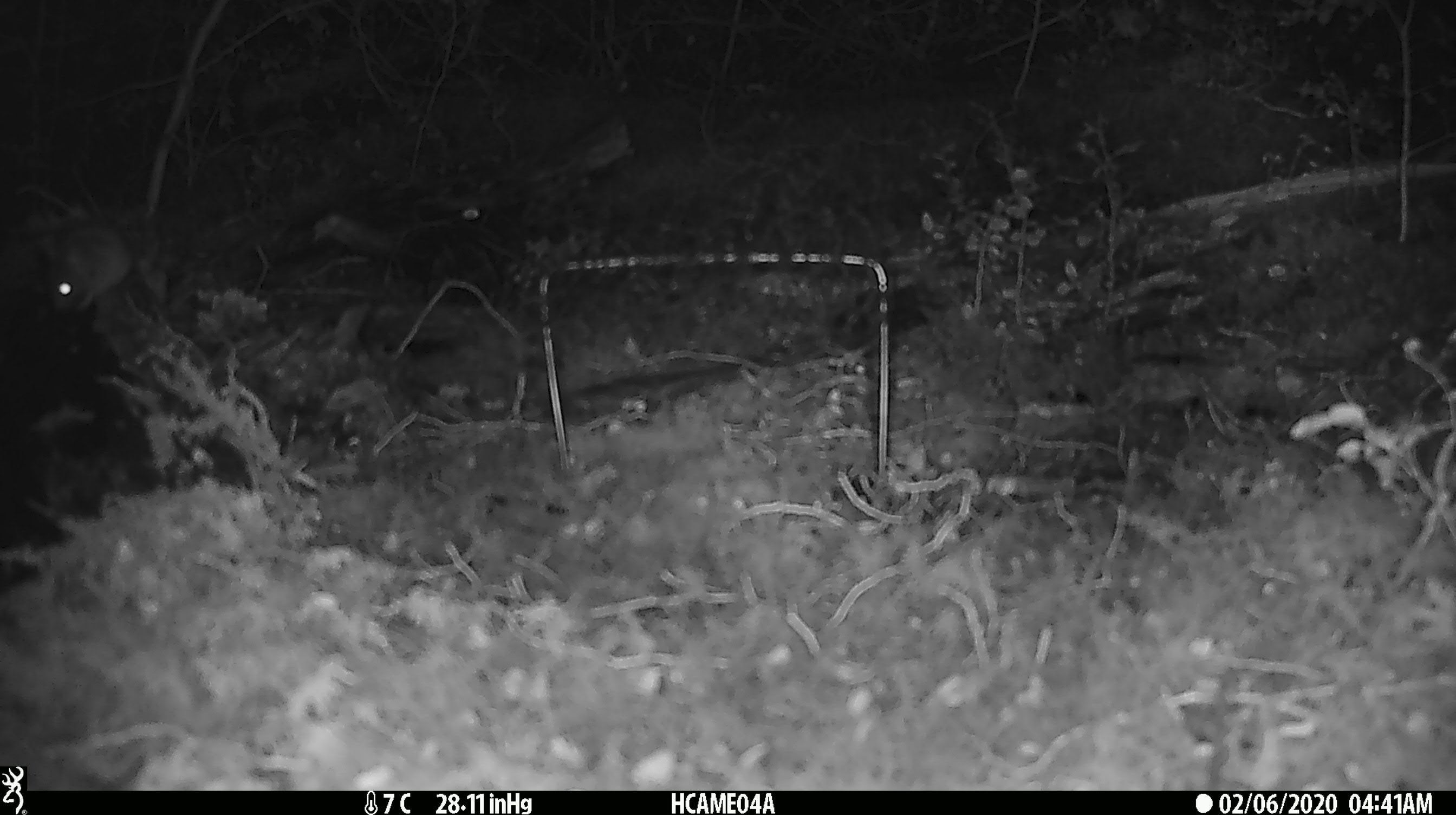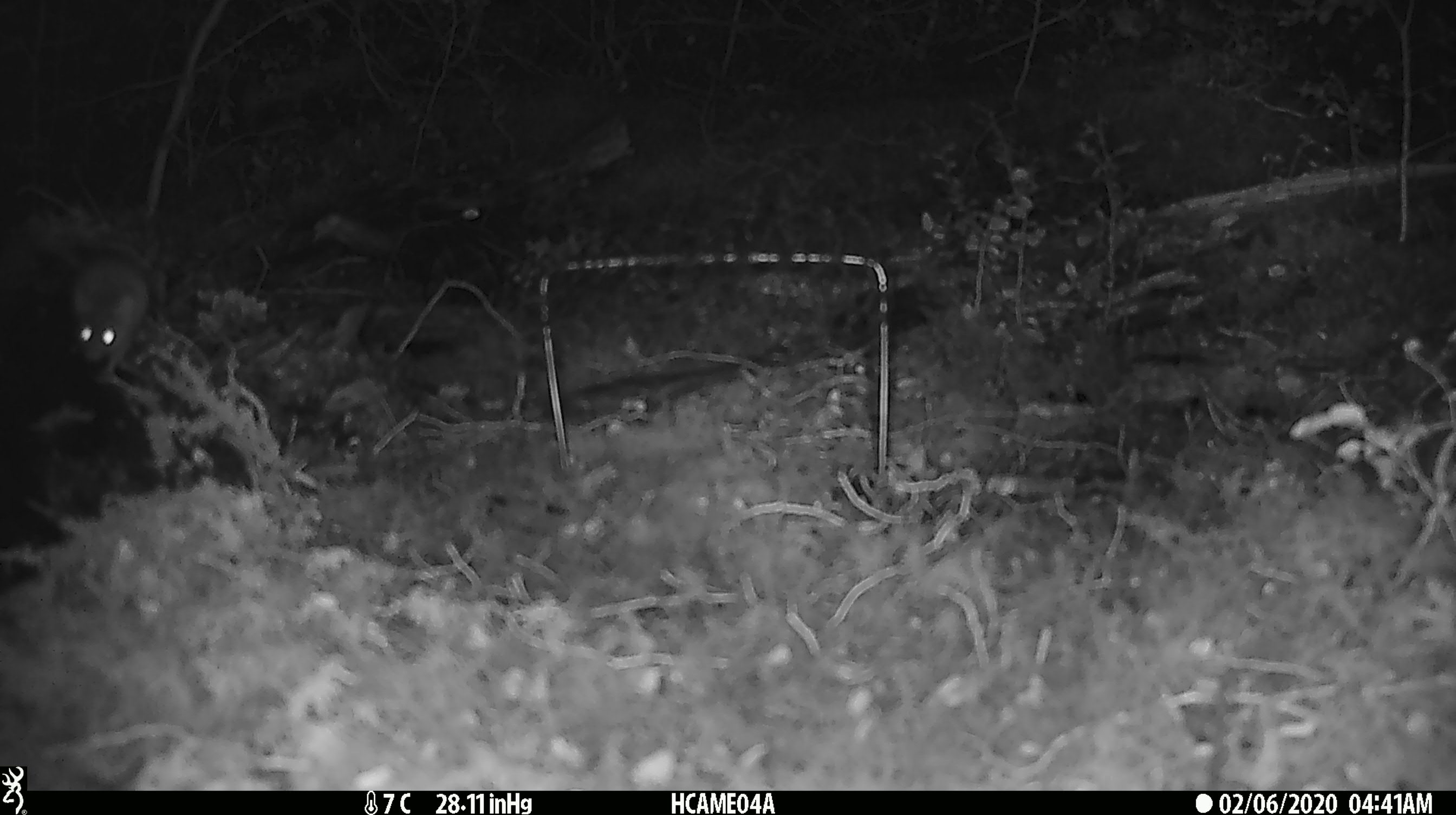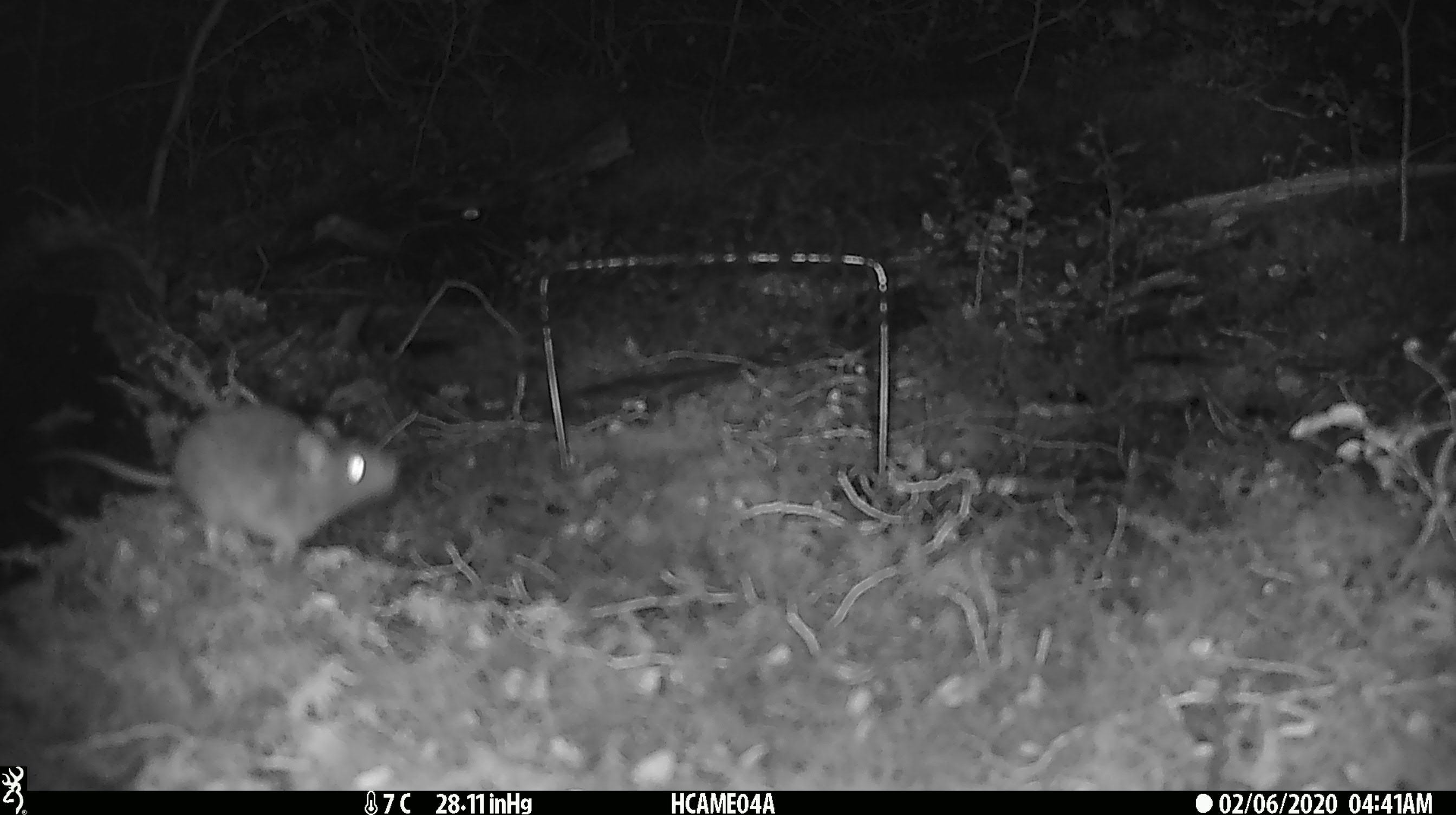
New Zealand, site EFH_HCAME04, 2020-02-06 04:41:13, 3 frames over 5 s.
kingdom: Animalia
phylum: Chordata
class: Mammalia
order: Rodentia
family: Muridae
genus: Mus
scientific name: Mus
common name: mouse